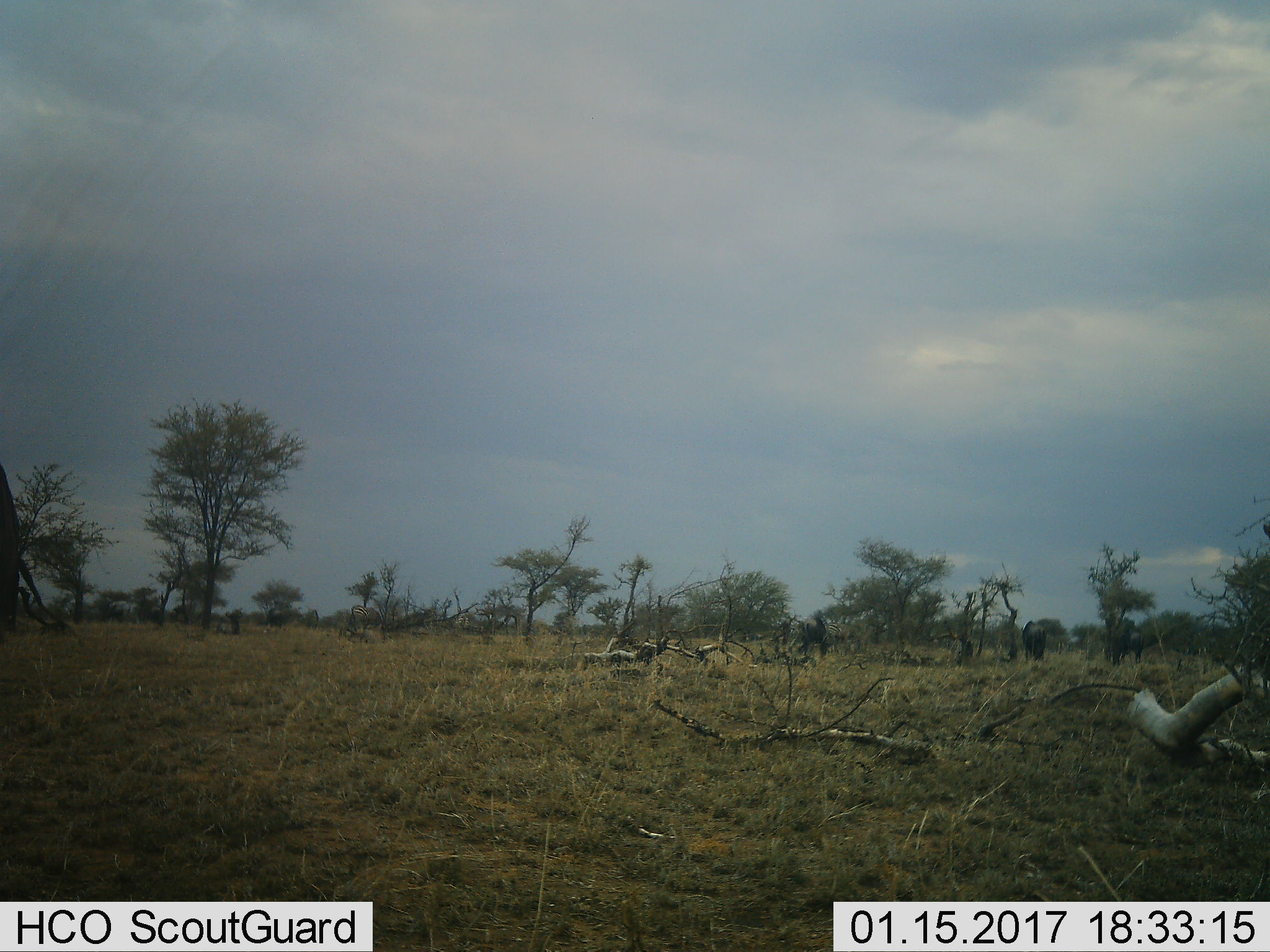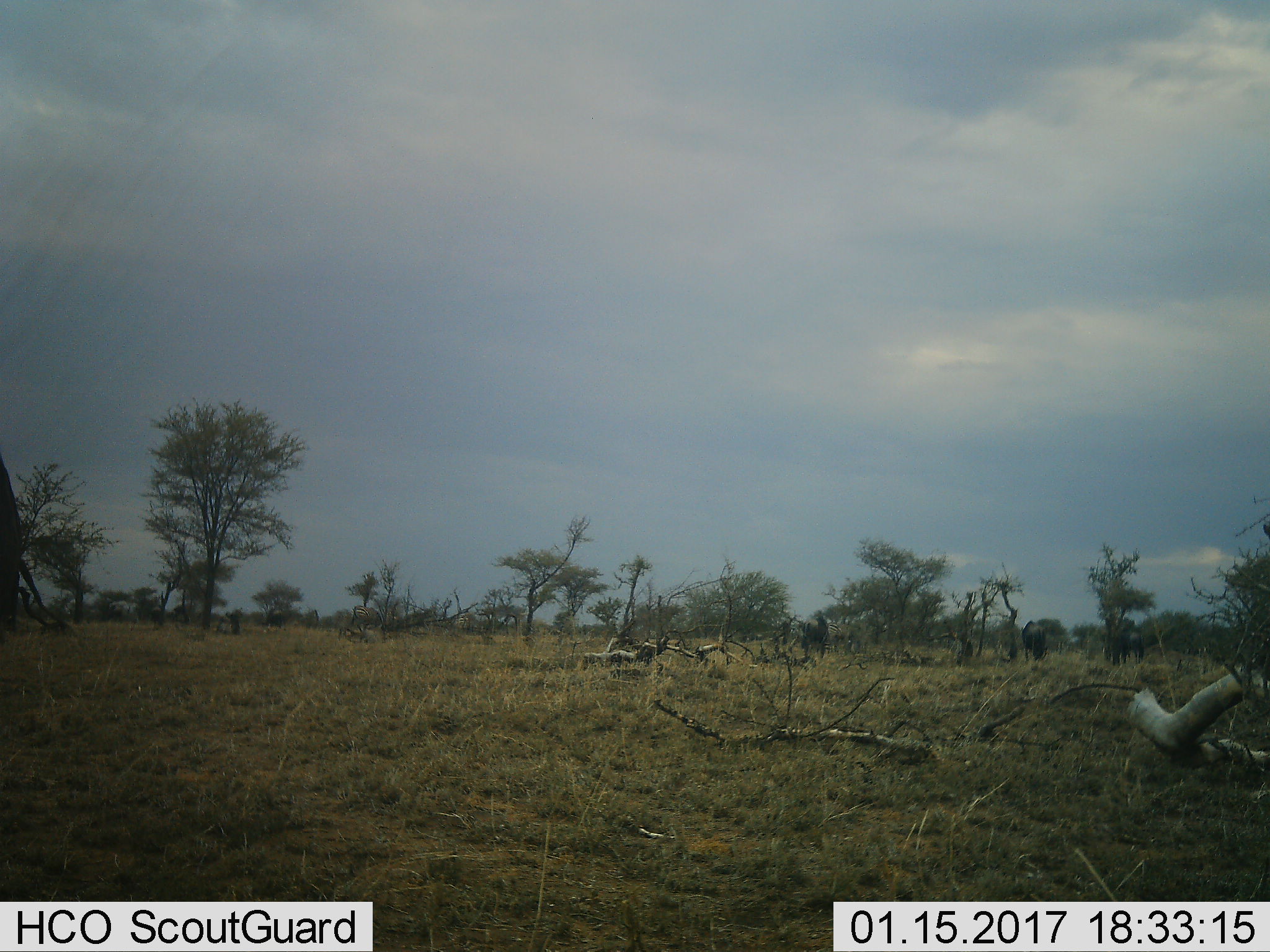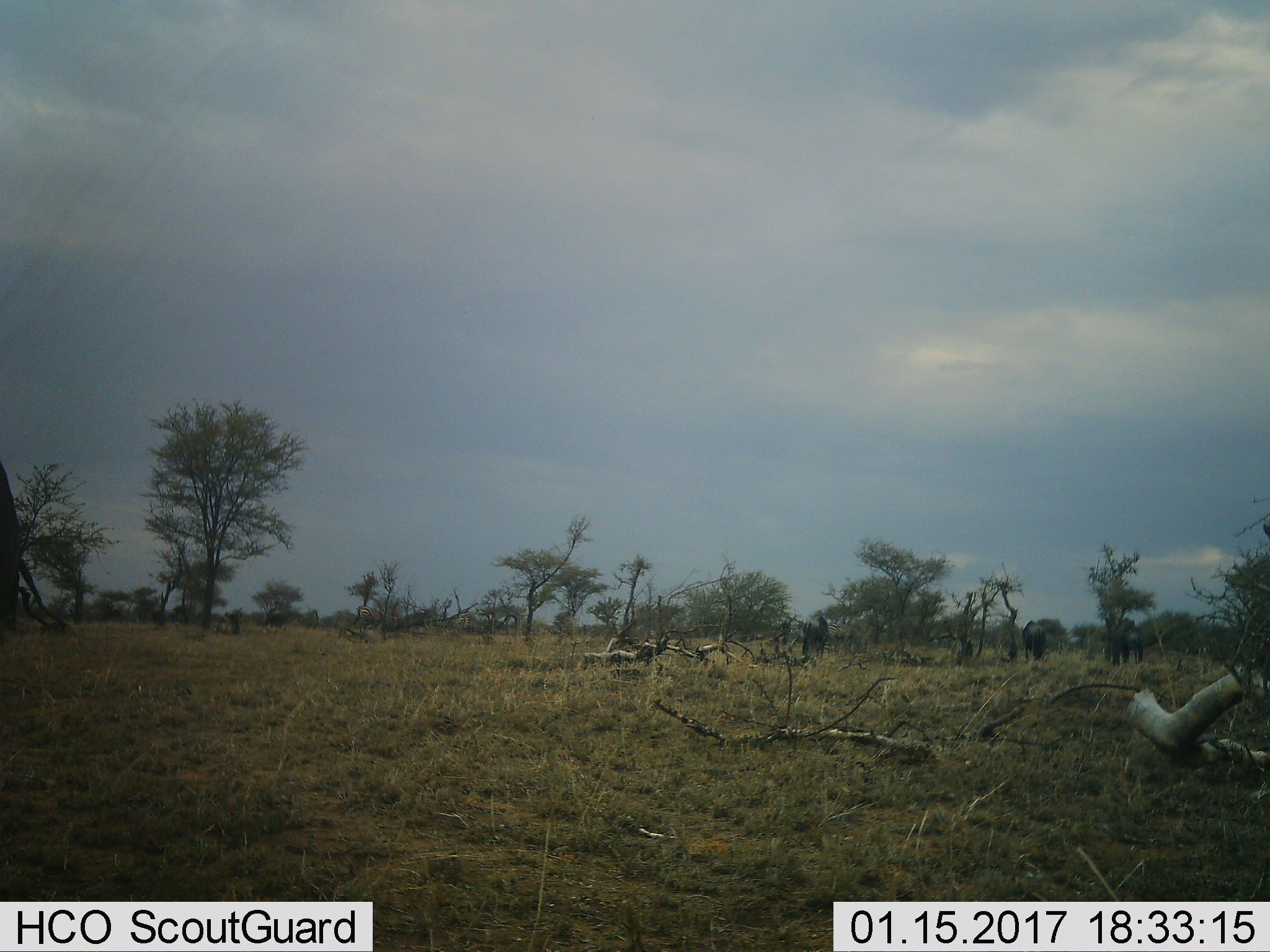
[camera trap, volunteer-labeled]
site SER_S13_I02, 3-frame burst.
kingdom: Animalia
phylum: Chordata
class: Mammalia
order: Perissodactyla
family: Equidae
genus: Equus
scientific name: Equus quagga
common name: plains zebra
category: zebraplains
Zebraplains (plains zebra) (Equus quagga), count 3. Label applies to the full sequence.